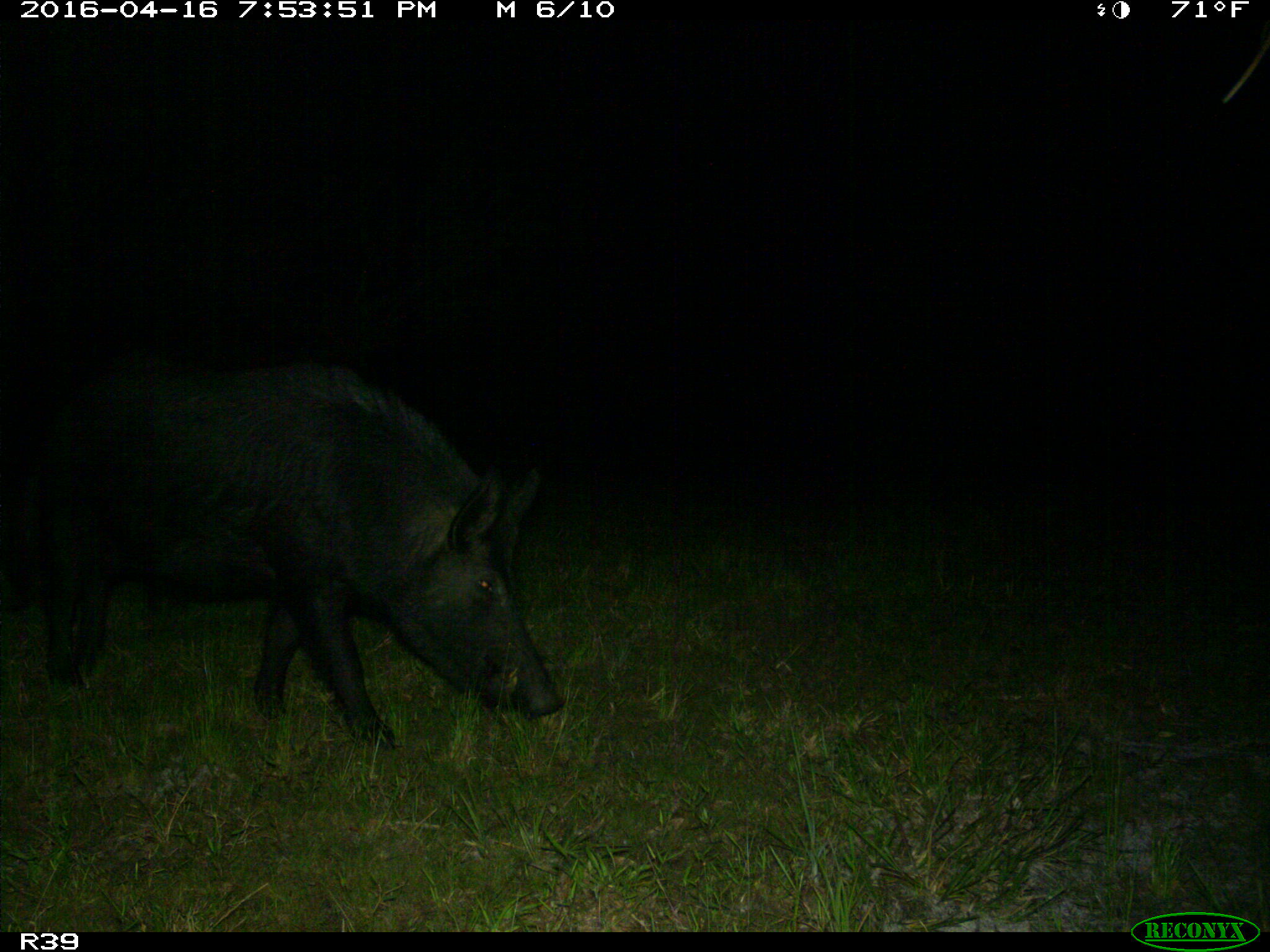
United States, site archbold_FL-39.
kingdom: Animalia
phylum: Chordata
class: Mammalia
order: Artiodactyla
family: Suidae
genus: Sus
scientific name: Sus scrofa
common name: wild boar